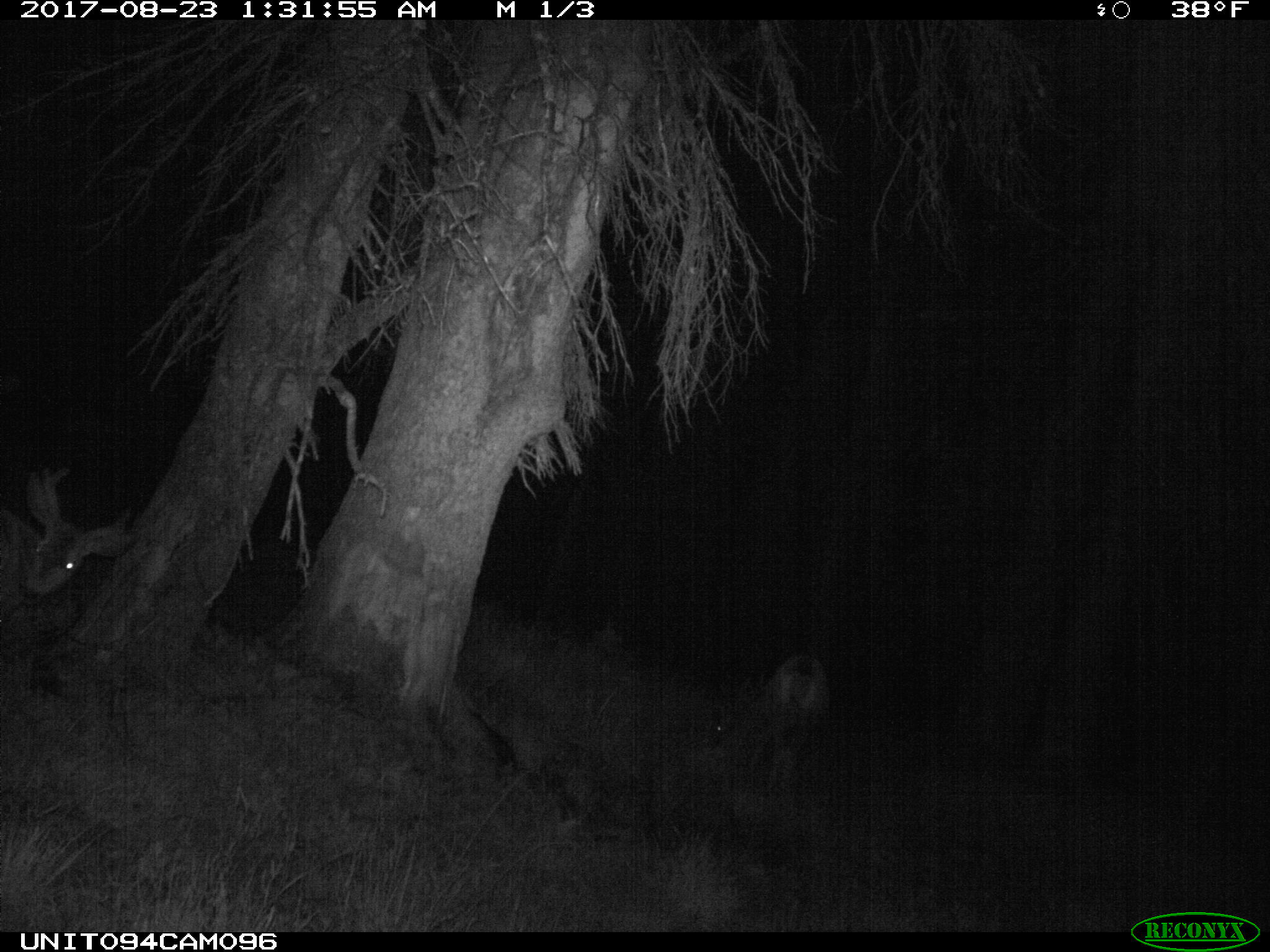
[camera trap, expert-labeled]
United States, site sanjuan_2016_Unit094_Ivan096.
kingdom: Animalia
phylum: Chordata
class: Mammalia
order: Artiodactyla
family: Cervidae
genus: Odocoileus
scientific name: Odocoileus hemionus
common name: mule deer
Odocoileus hemionus (mule deer).